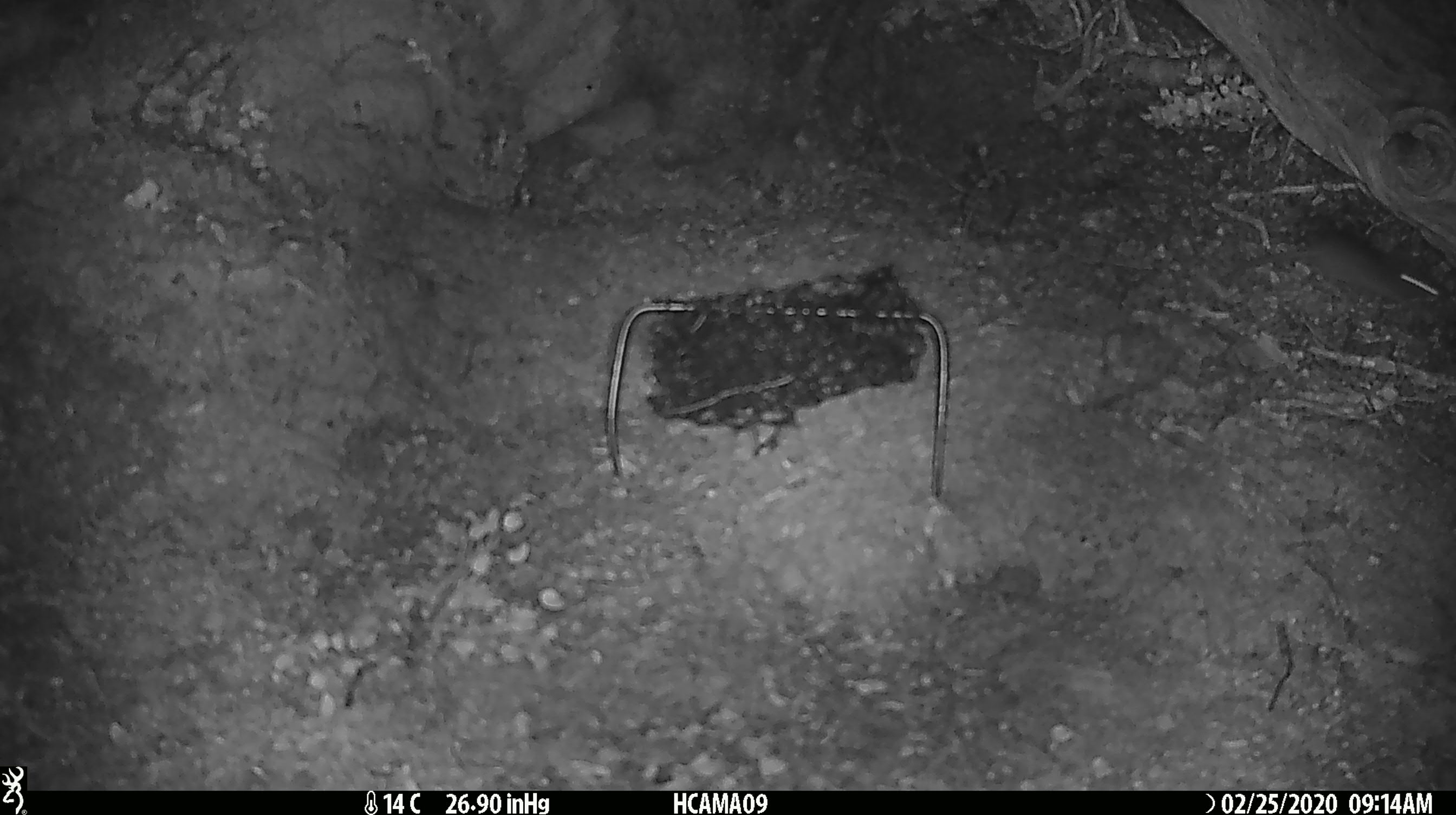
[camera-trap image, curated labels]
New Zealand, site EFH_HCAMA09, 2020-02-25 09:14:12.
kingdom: Animalia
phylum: Chordata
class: Mammalia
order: Rodentia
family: Muridae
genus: Mus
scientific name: Mus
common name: mouse